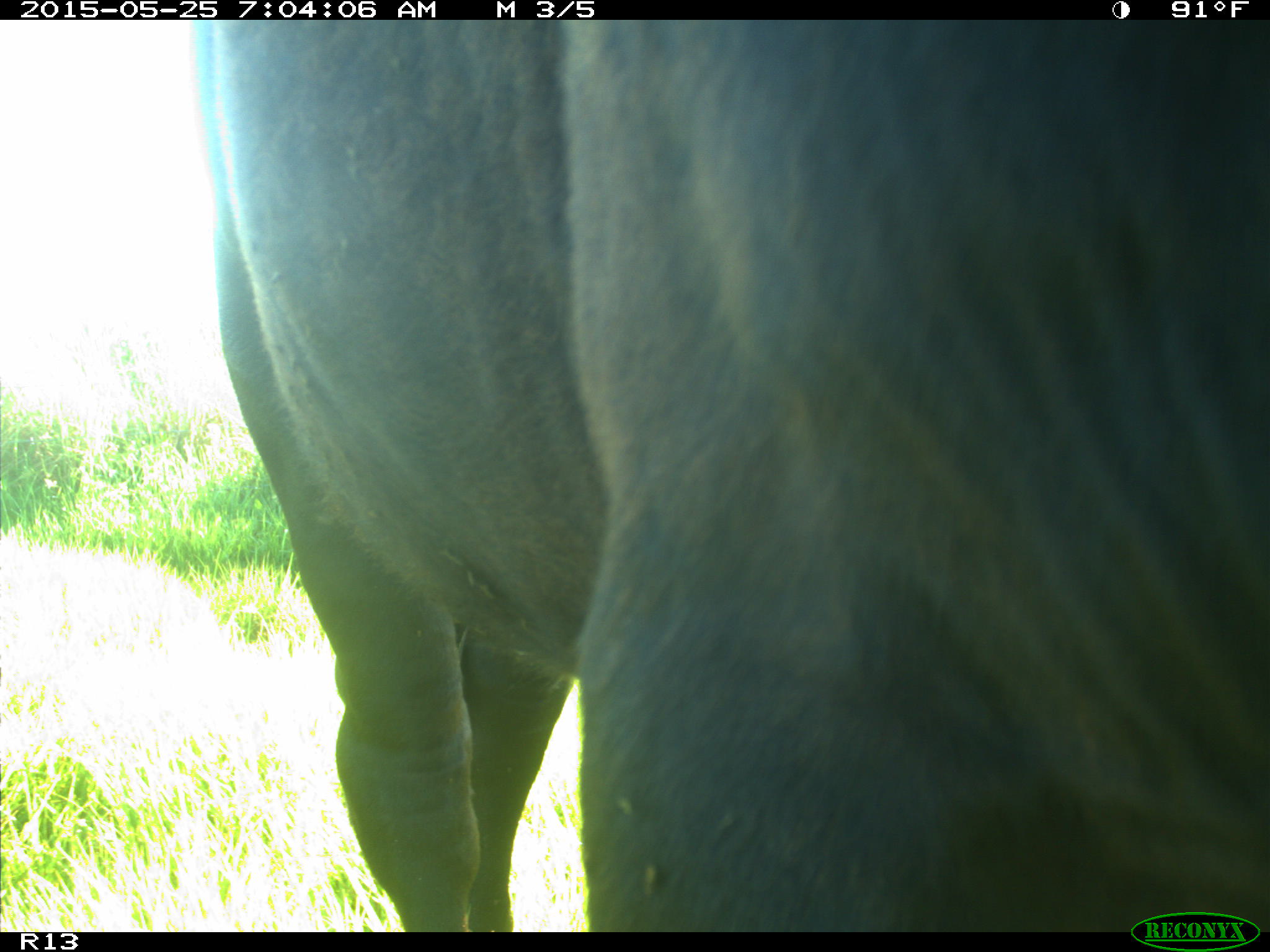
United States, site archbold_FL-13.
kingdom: Animalia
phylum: Chordata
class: Mammalia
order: Artiodactyla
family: Bovidae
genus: Bos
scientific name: Bos taurus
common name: domestic cow